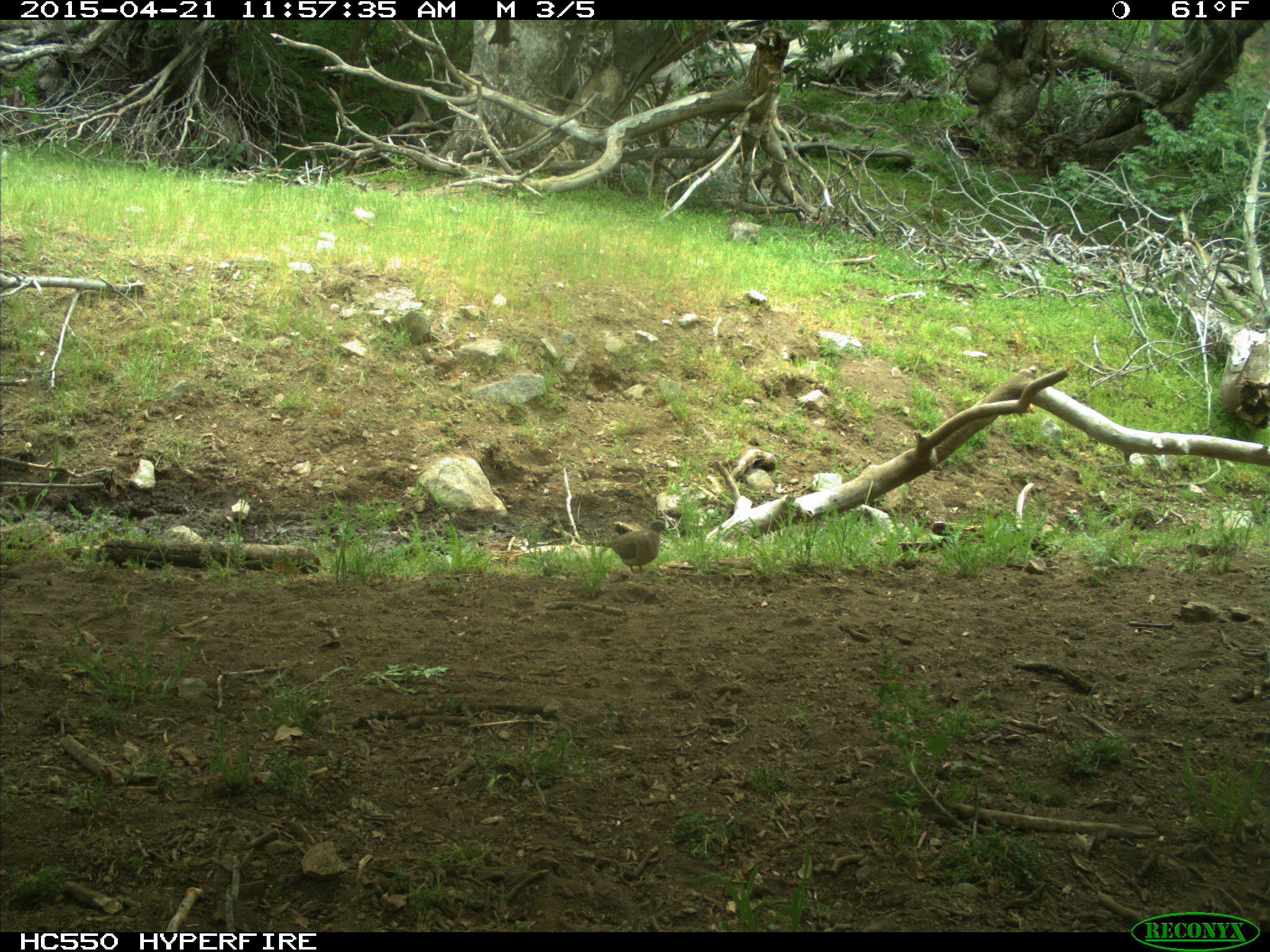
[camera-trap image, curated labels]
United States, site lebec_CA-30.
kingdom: Animalia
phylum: Chordata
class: Aves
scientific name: Aves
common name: birds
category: unidentified bird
Unidentified bird (birds) (Aves).